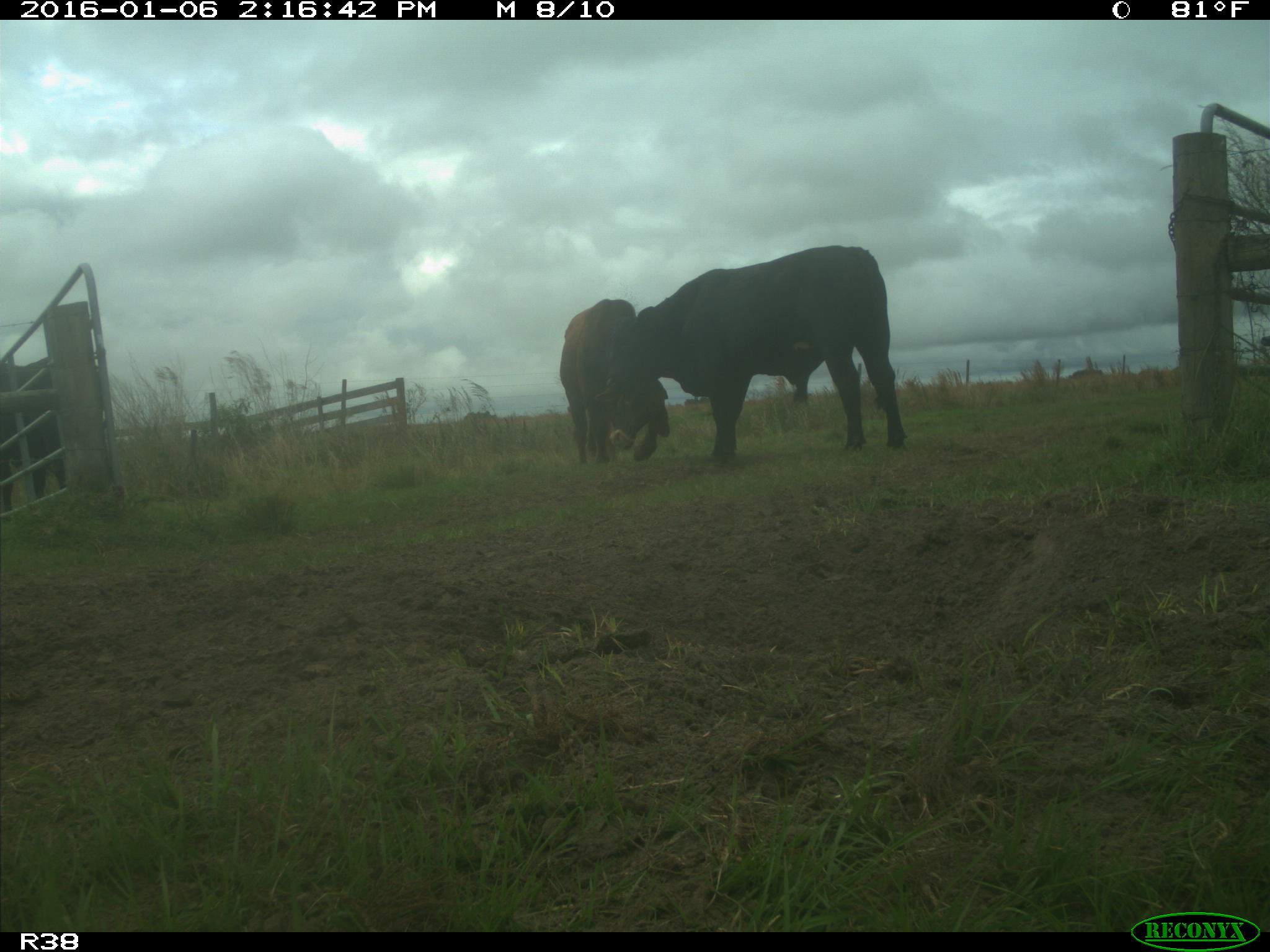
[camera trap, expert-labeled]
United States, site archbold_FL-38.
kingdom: Animalia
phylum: Chordata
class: Mammalia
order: Artiodactyla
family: Bovidae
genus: Bos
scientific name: Bos taurus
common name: domestic cow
Bos taurus (domestic cow).